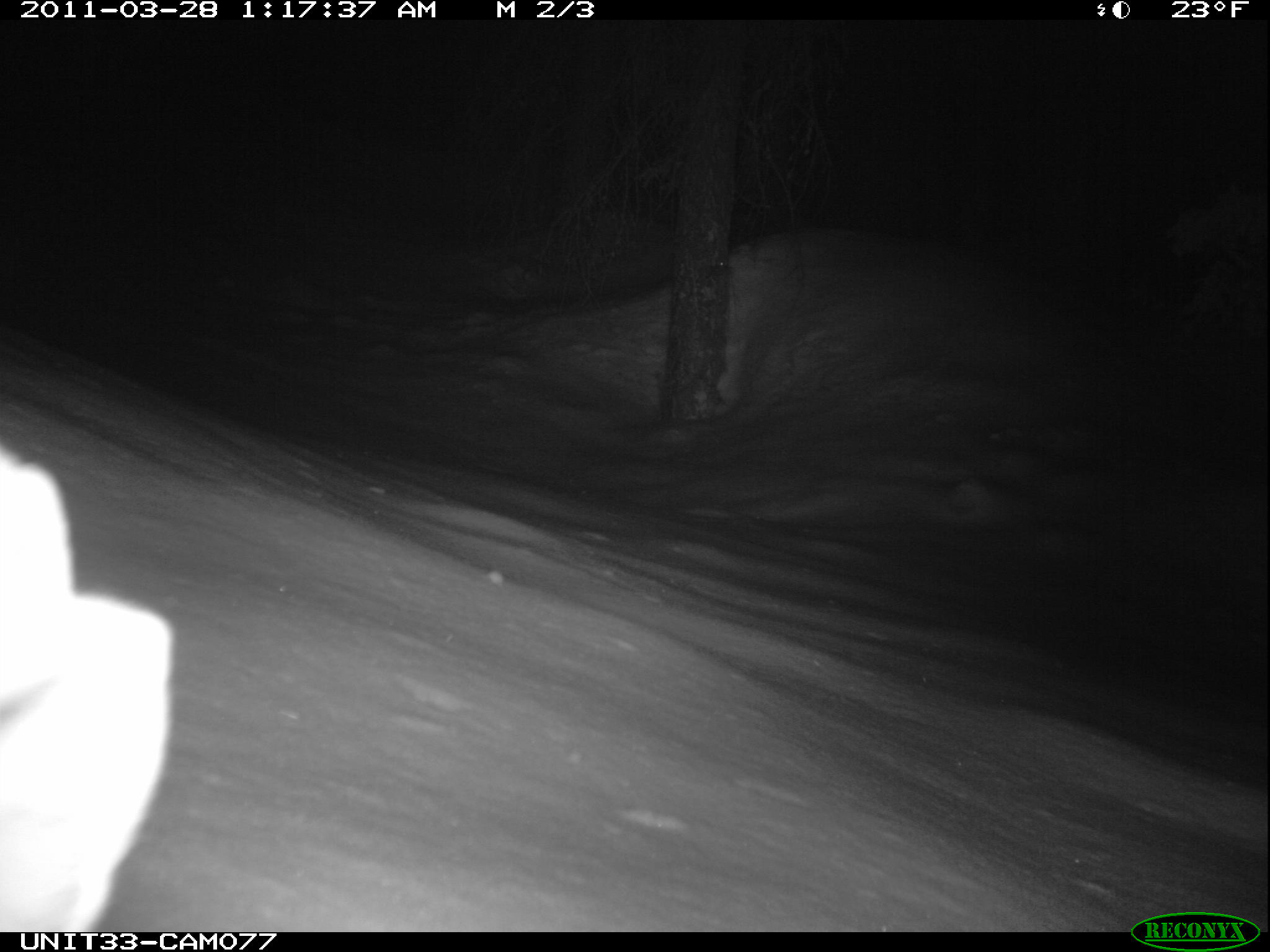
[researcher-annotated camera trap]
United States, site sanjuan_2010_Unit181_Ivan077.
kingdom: Animalia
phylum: Chordata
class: Mammalia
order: Lagomorpha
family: Leporidae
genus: Lepus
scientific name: Lepus americanus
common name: snowshoe hare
Lepus americanus (snowshoe hare).